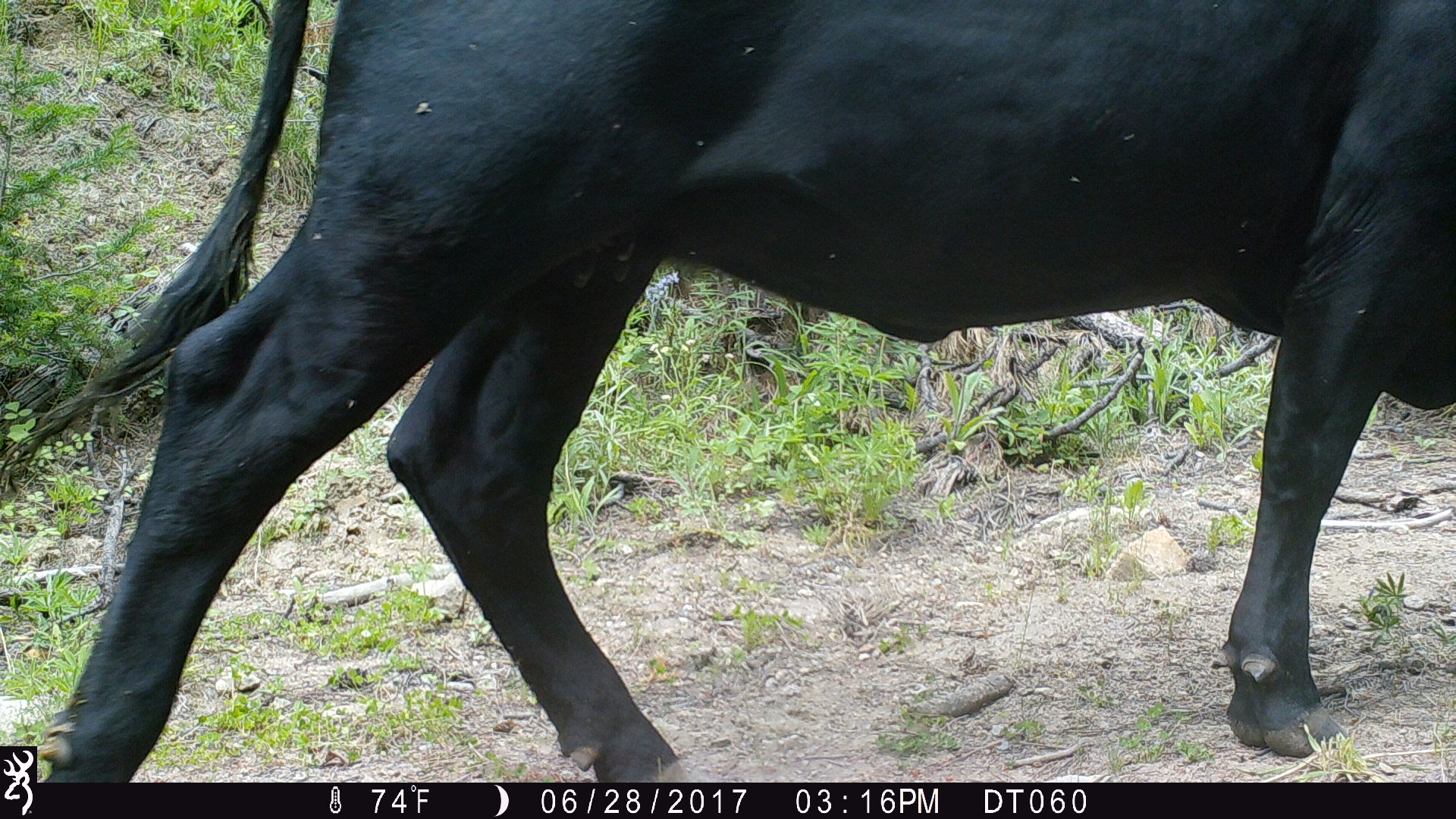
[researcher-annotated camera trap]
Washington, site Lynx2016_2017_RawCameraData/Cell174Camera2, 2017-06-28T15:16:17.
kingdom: Animalia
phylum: Chordata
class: Mammalia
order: Artiodactyla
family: Bovidae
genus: Bos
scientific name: Bos taurus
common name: domestic cattle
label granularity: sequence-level